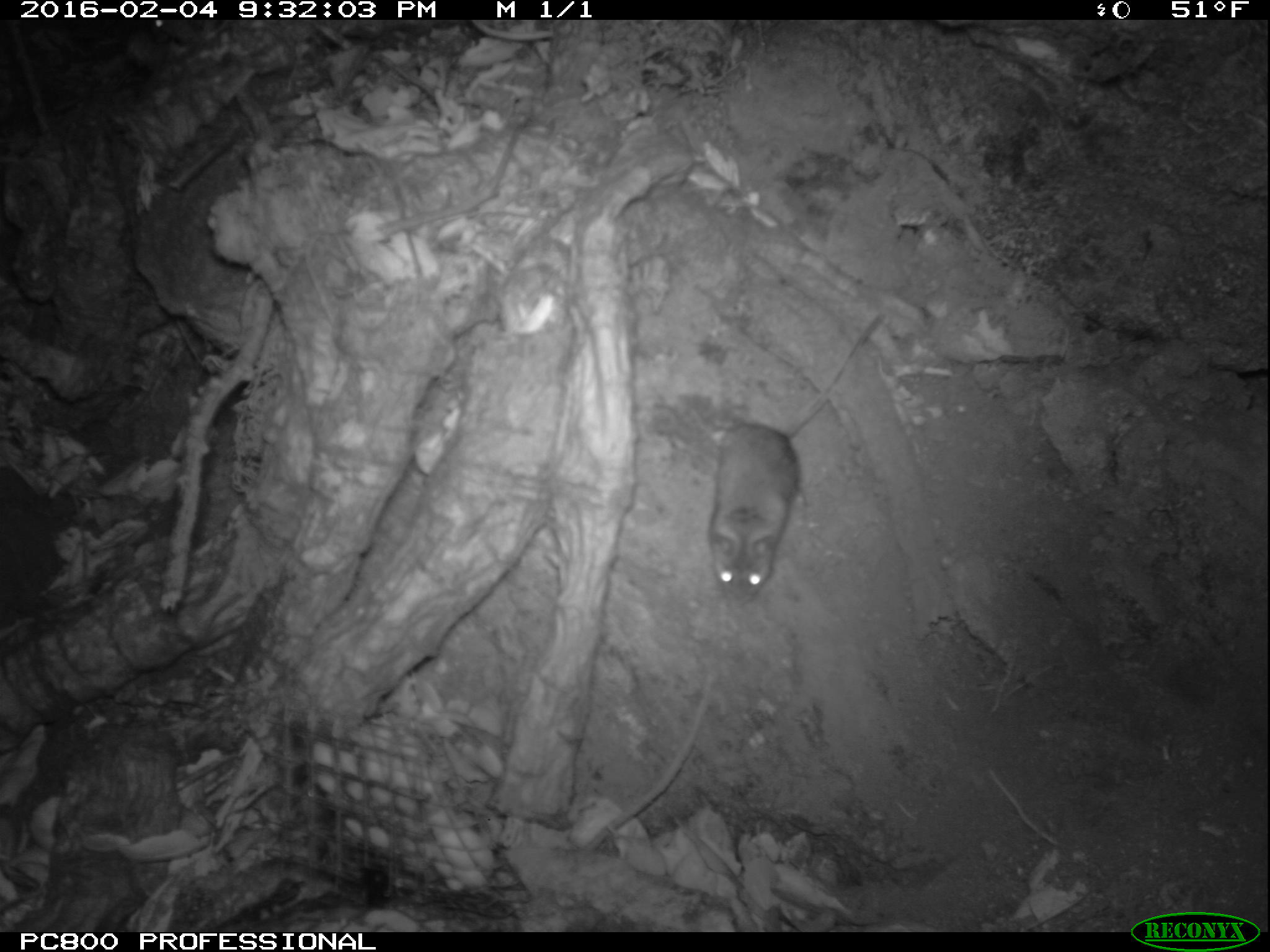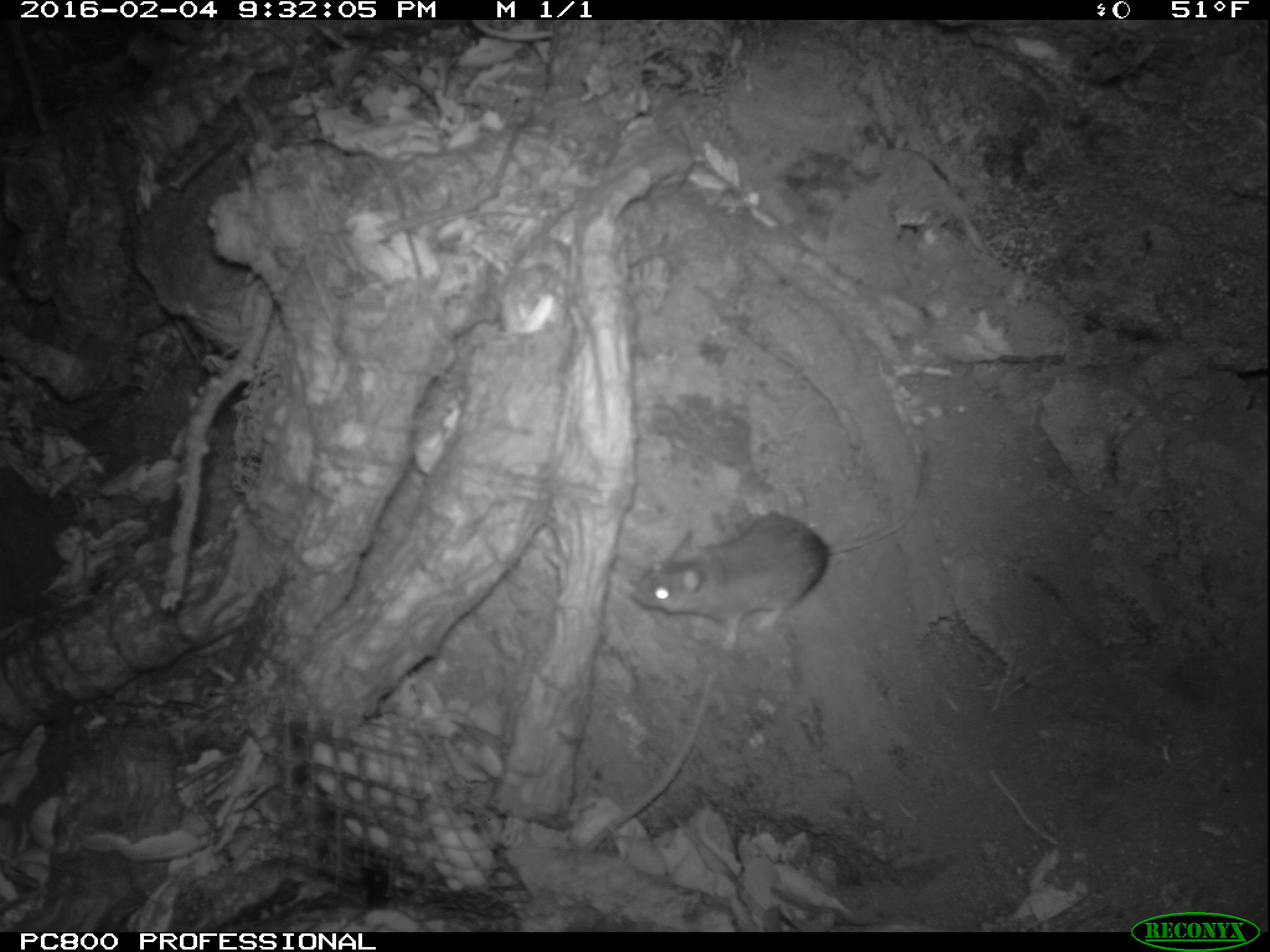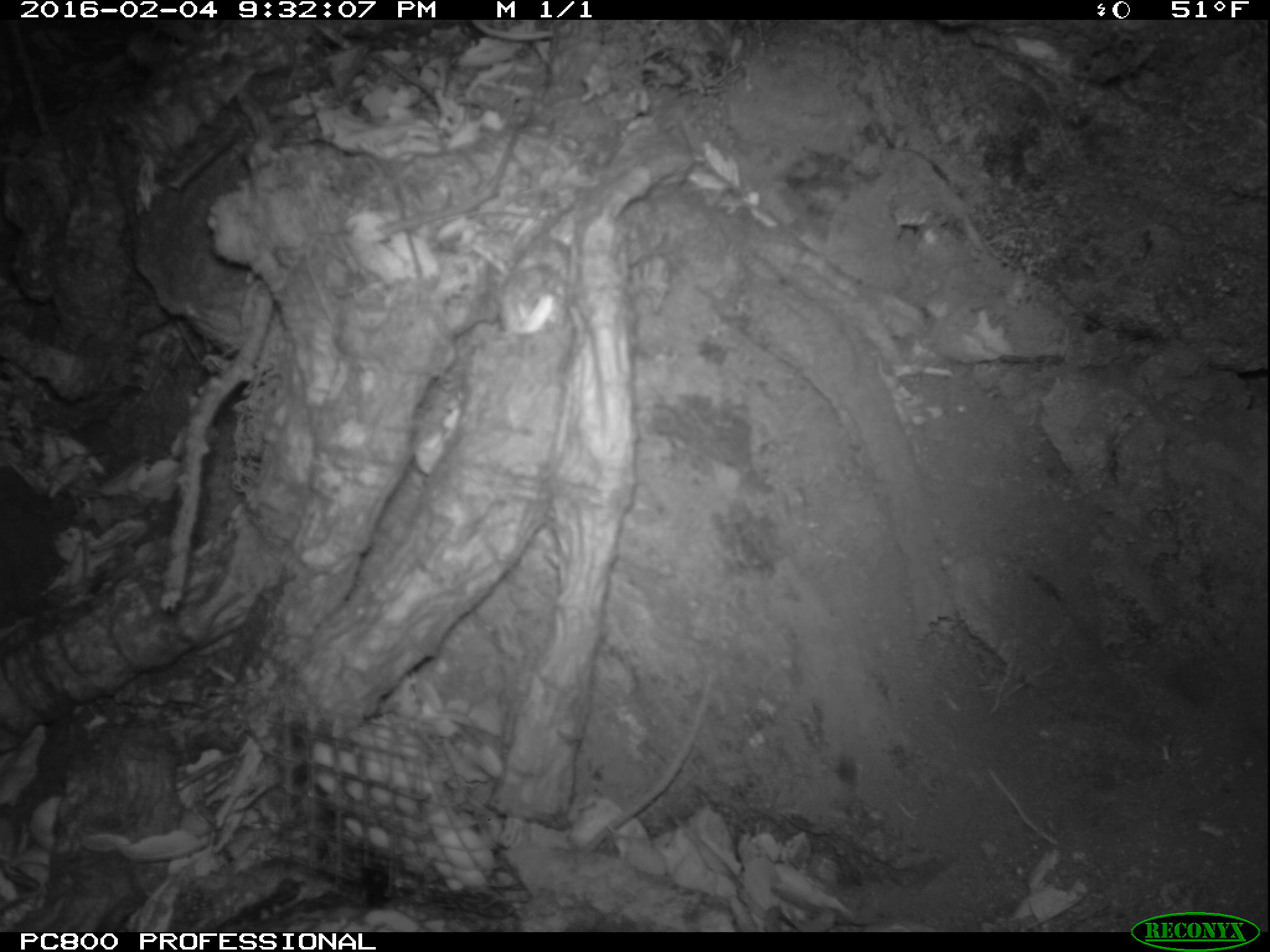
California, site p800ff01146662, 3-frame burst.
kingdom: Animalia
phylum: Chordata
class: Mammalia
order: Rodentia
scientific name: Rodentia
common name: rodent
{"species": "rodent (Rodentia)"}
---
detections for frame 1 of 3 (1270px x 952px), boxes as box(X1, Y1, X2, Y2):
rodent: box(701, 309, 883, 607)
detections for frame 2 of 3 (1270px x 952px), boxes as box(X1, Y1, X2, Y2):
rodent: box(628, 437, 923, 648)